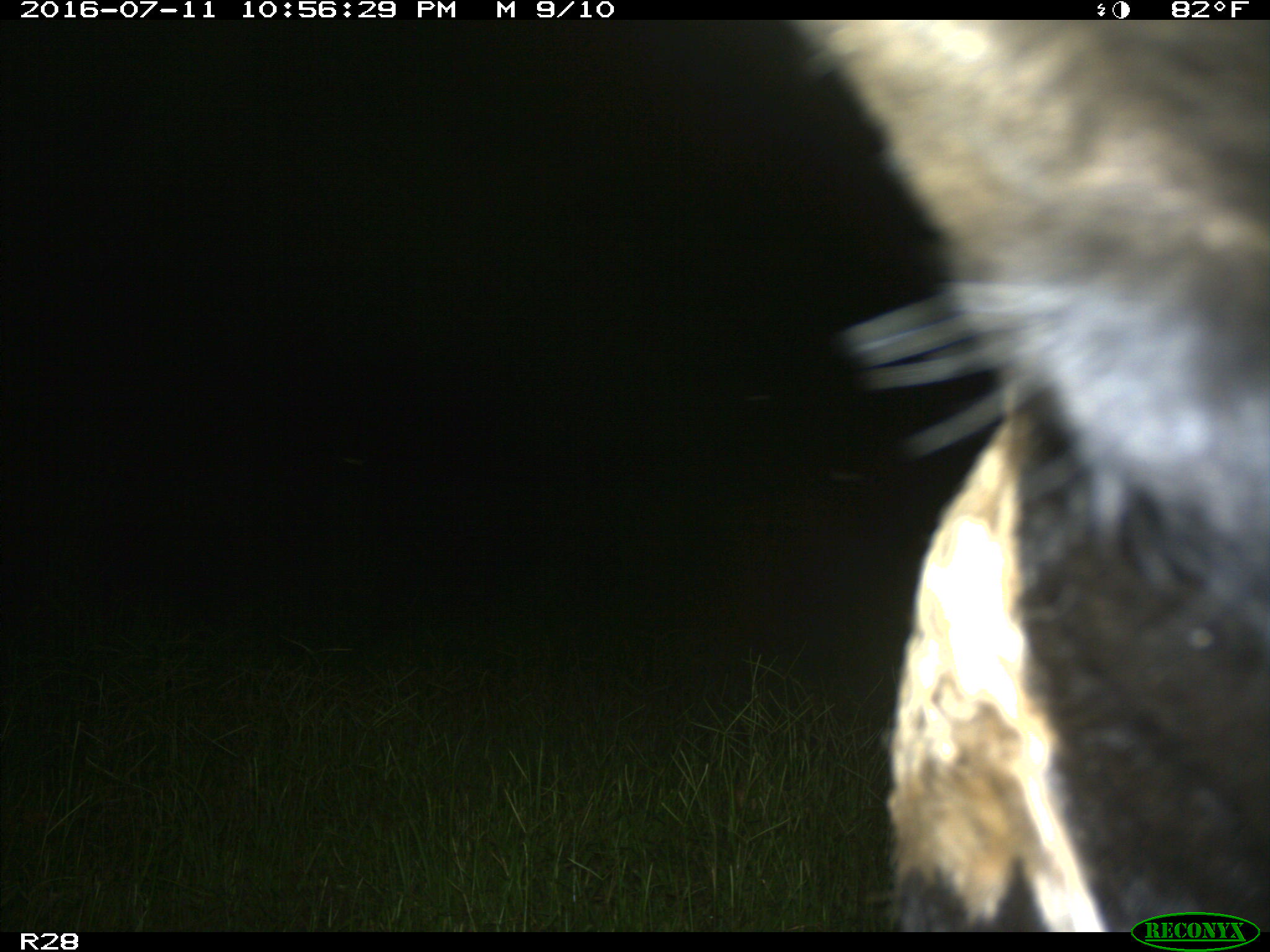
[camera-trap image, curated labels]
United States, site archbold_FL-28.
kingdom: Animalia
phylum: Chordata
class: Mammalia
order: Artiodactyla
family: Bovidae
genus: Bos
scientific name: Bos taurus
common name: domestic cow